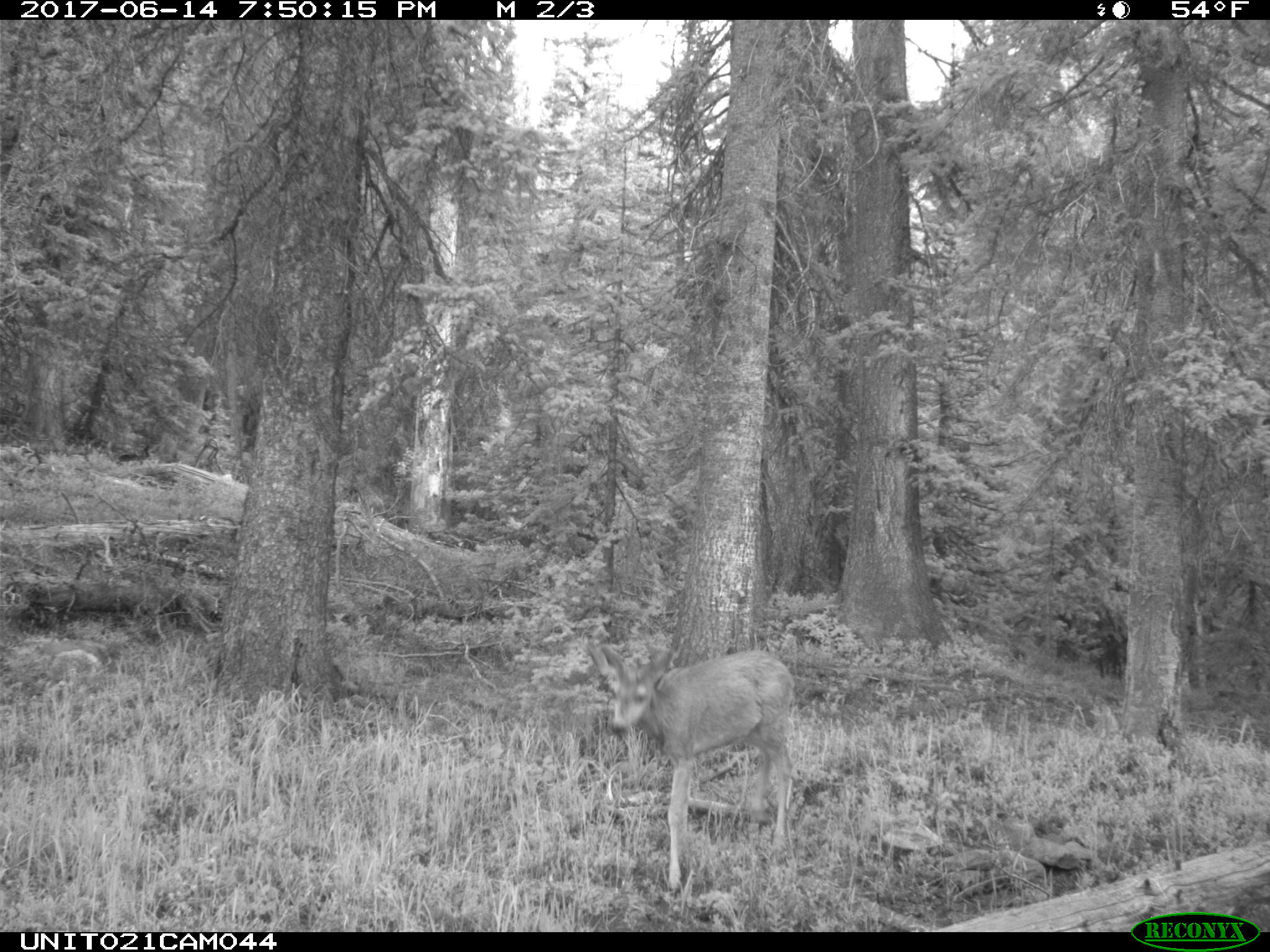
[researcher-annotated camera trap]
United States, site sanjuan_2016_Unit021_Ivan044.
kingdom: Animalia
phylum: Chordata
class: Mammalia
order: Artiodactyla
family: Cervidae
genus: Odocoileus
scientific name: Odocoileus hemionus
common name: mule deer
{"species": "Odocoileus hemionus (mule deer)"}